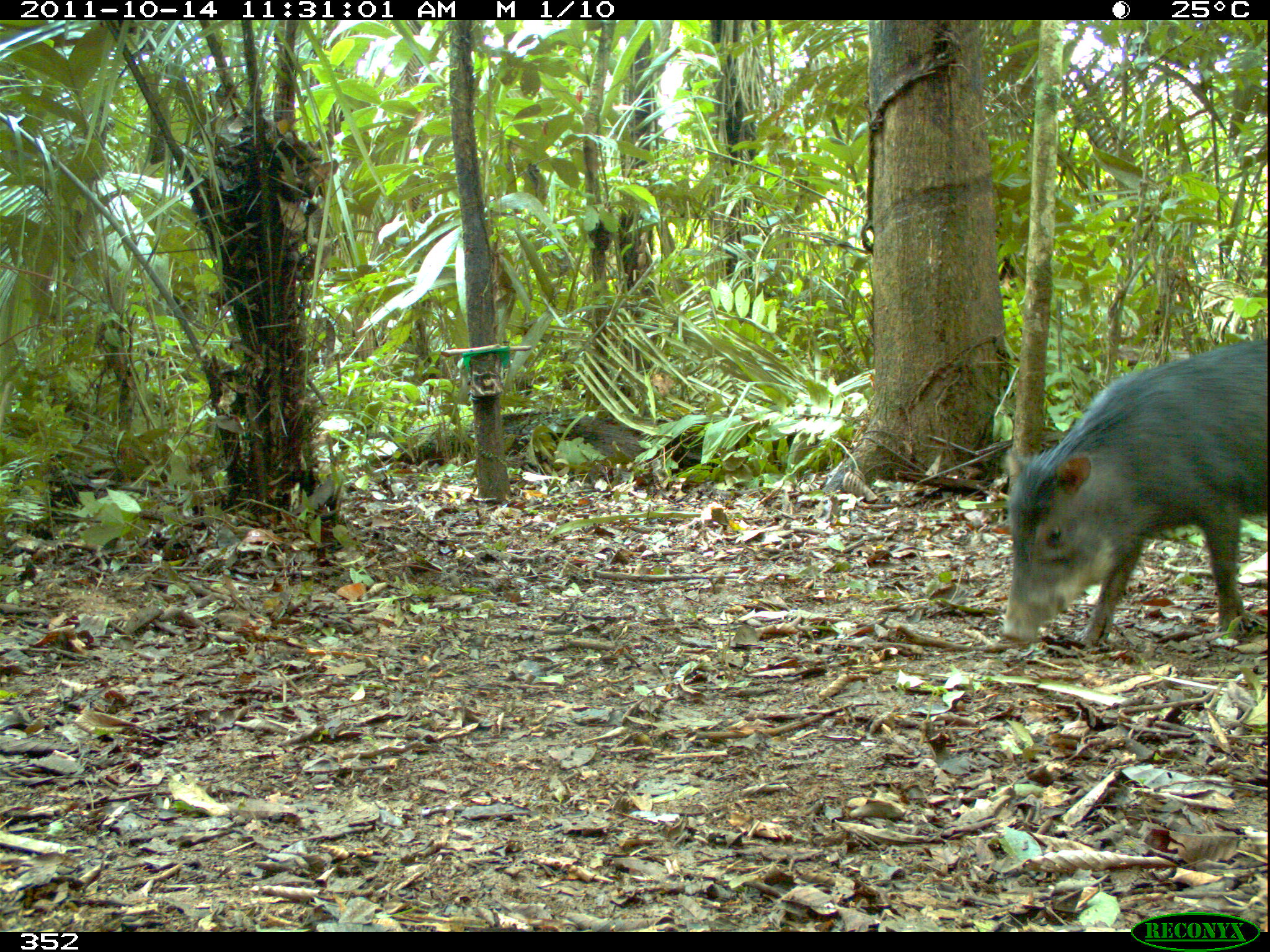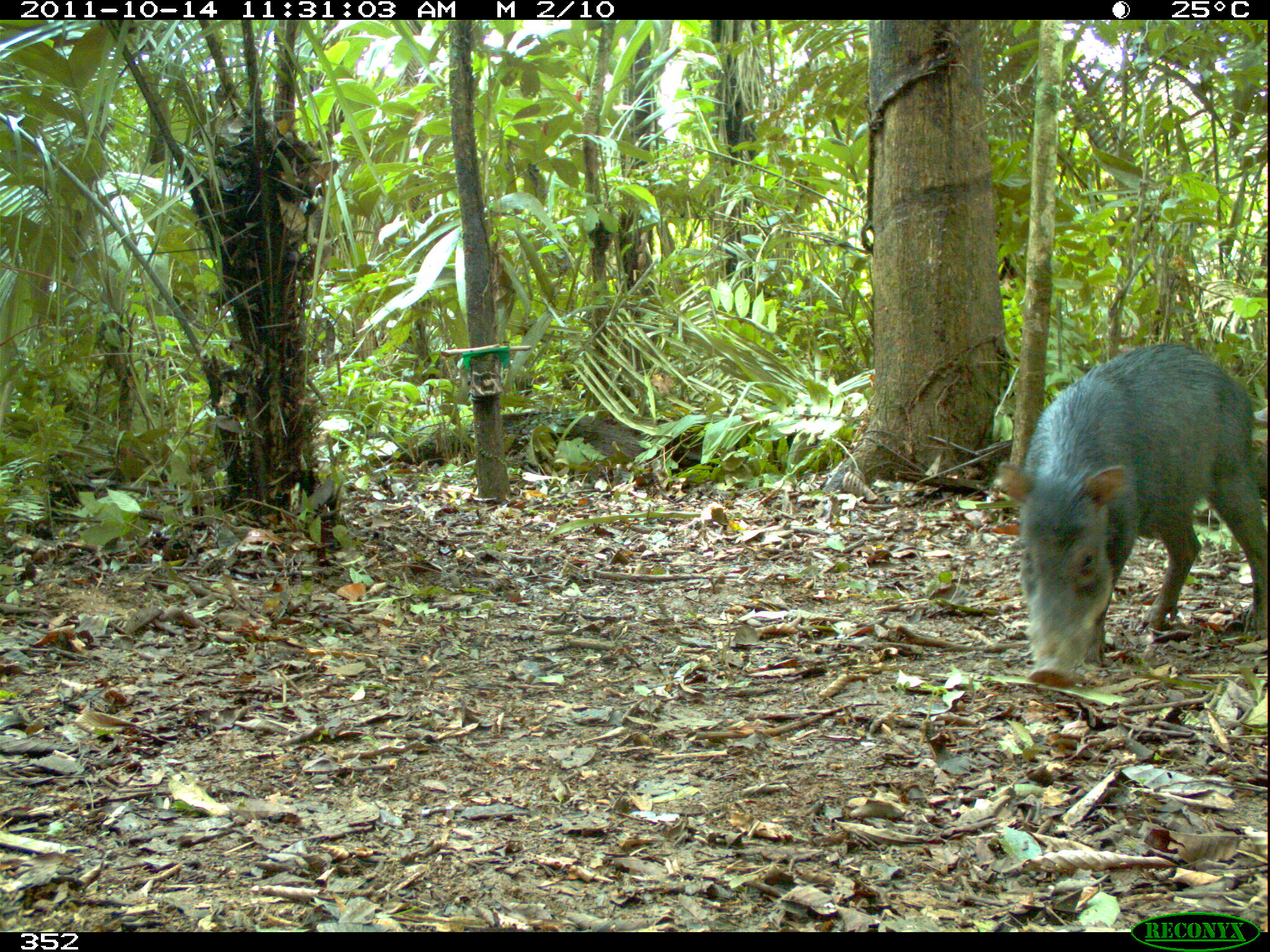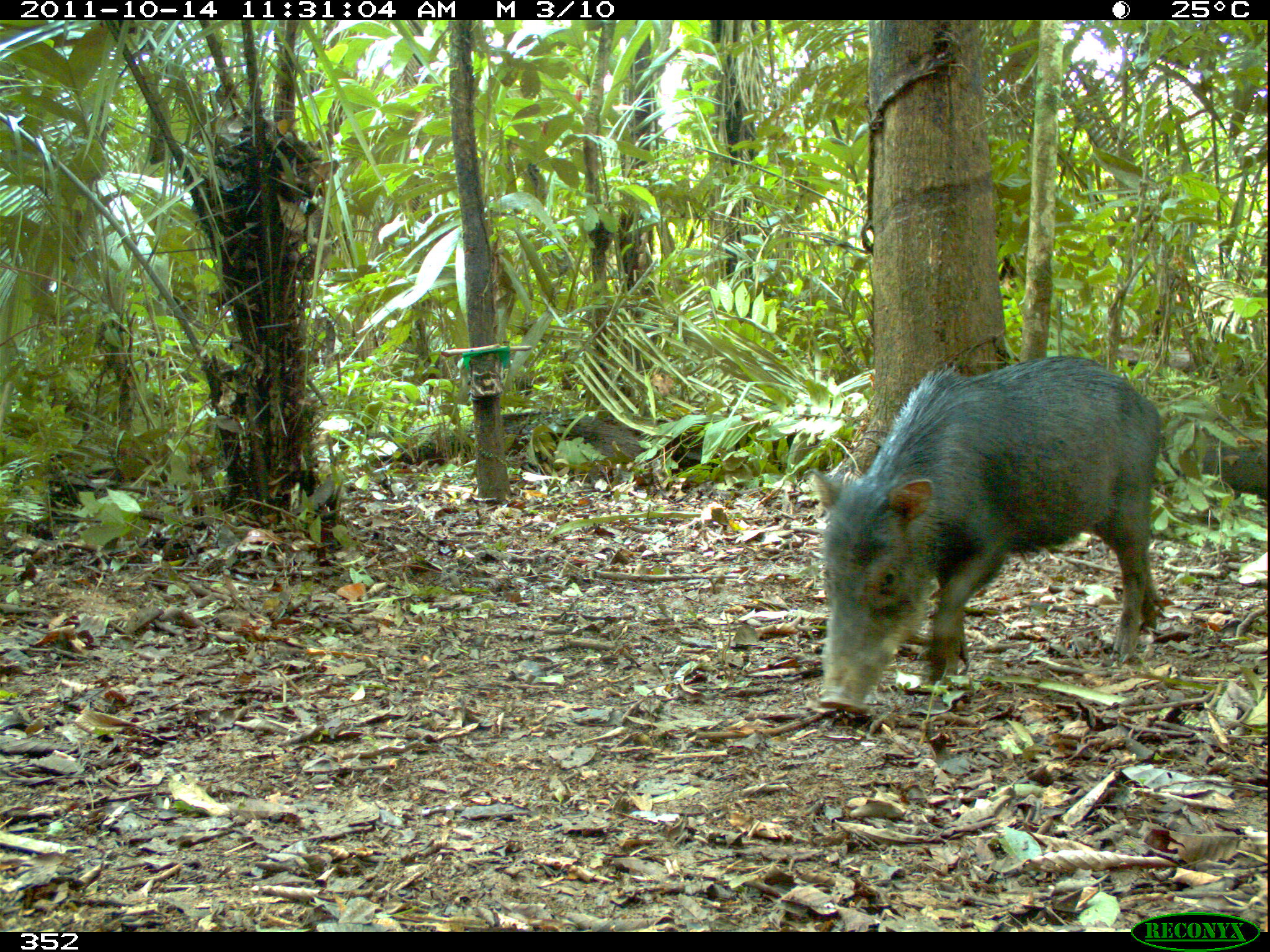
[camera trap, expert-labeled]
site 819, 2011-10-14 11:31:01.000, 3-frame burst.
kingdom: Animalia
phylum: Chordata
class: Mammalia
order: Artiodactyla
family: Tayassuidae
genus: Tayassu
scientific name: Tayassu pecari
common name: white-lipped peccary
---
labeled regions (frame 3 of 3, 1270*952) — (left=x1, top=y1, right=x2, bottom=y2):
tayassu pecari: (left=808, top=355, right=1162, bottom=715); (left=1185, top=409, right=1267, bottom=506)